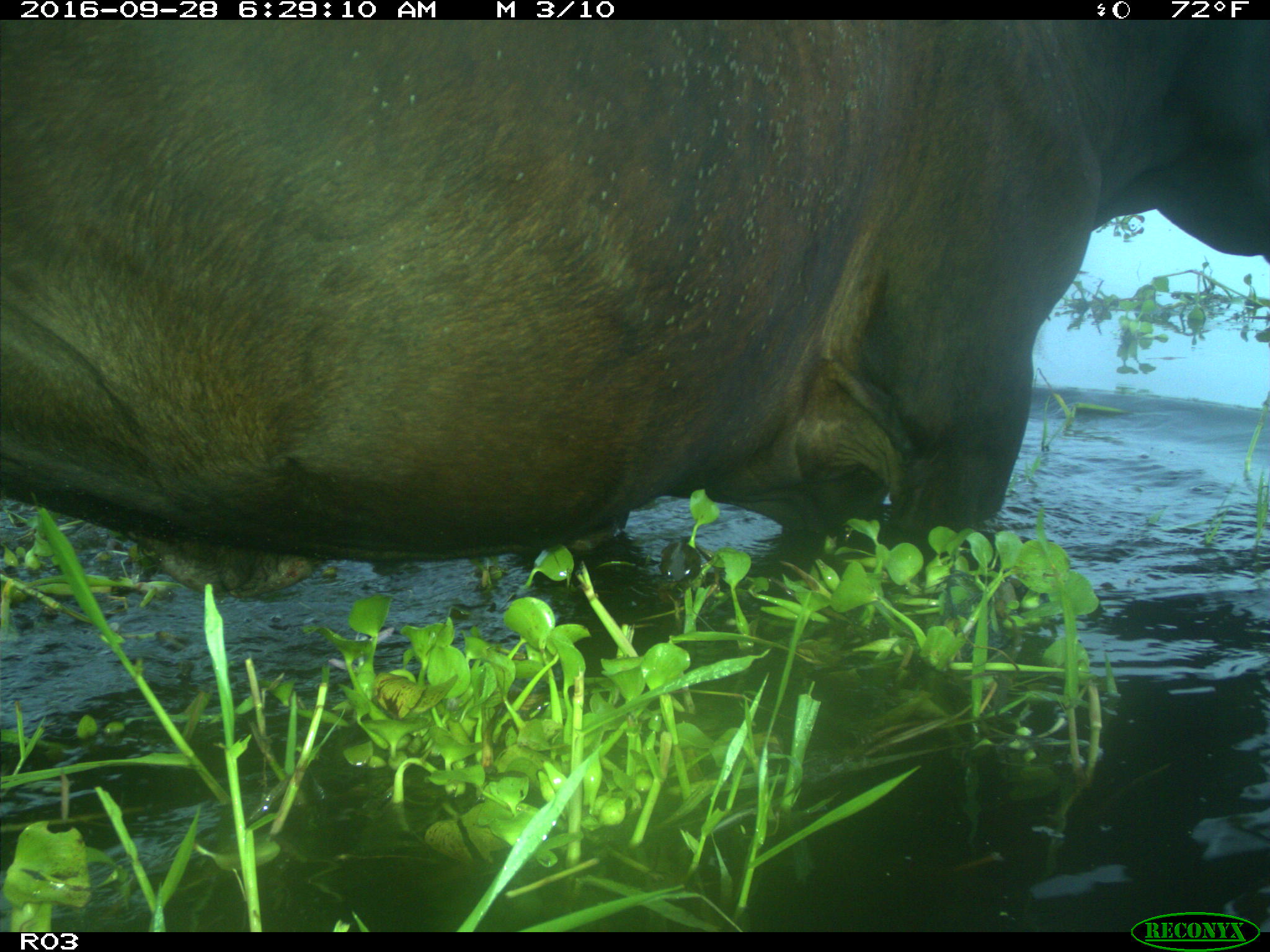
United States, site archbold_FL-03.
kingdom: Animalia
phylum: Chordata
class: Mammalia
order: Artiodactyla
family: Bovidae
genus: Bos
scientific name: Bos taurus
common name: domestic cow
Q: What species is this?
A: Bos taurus (domestic cow).